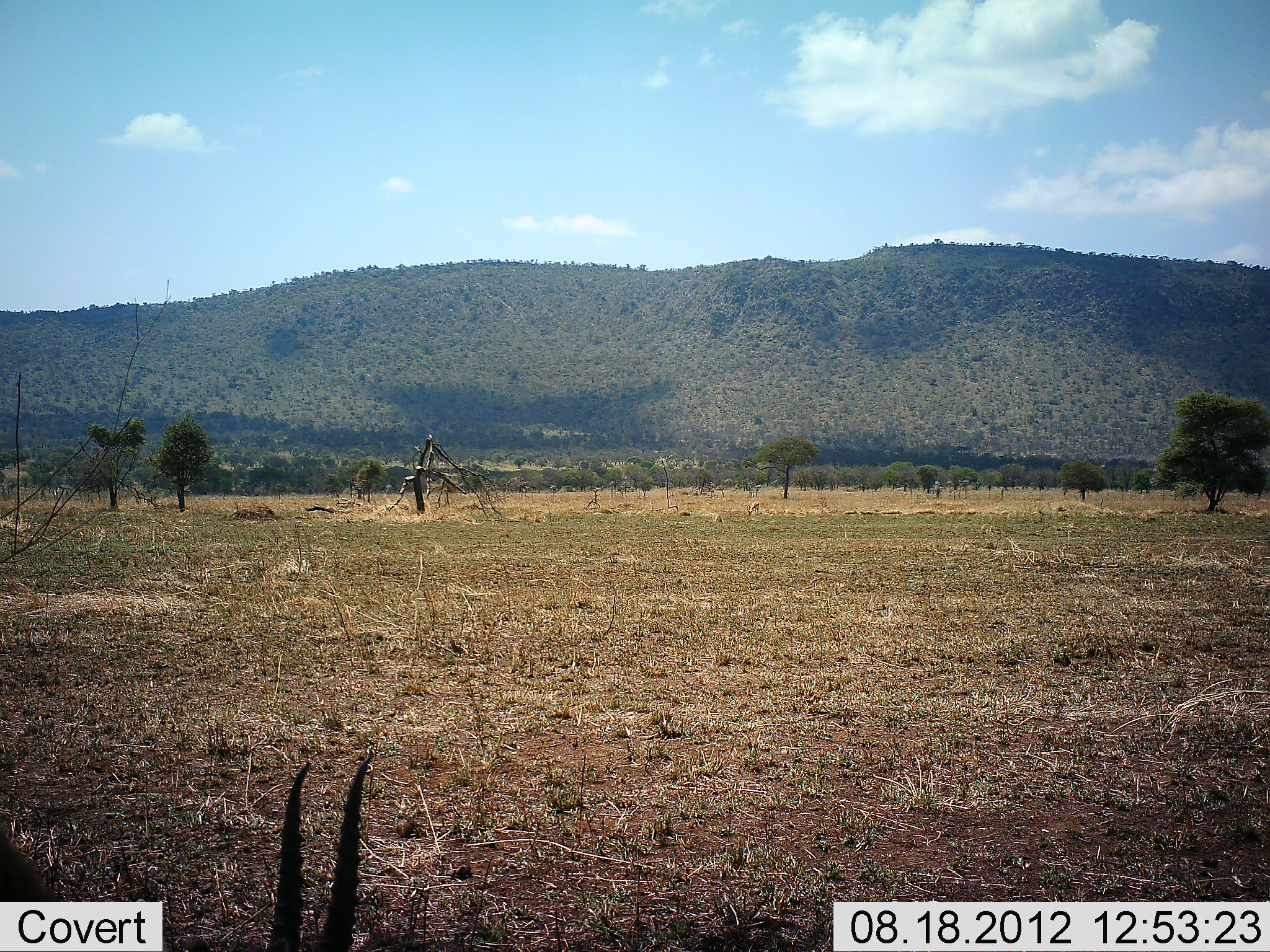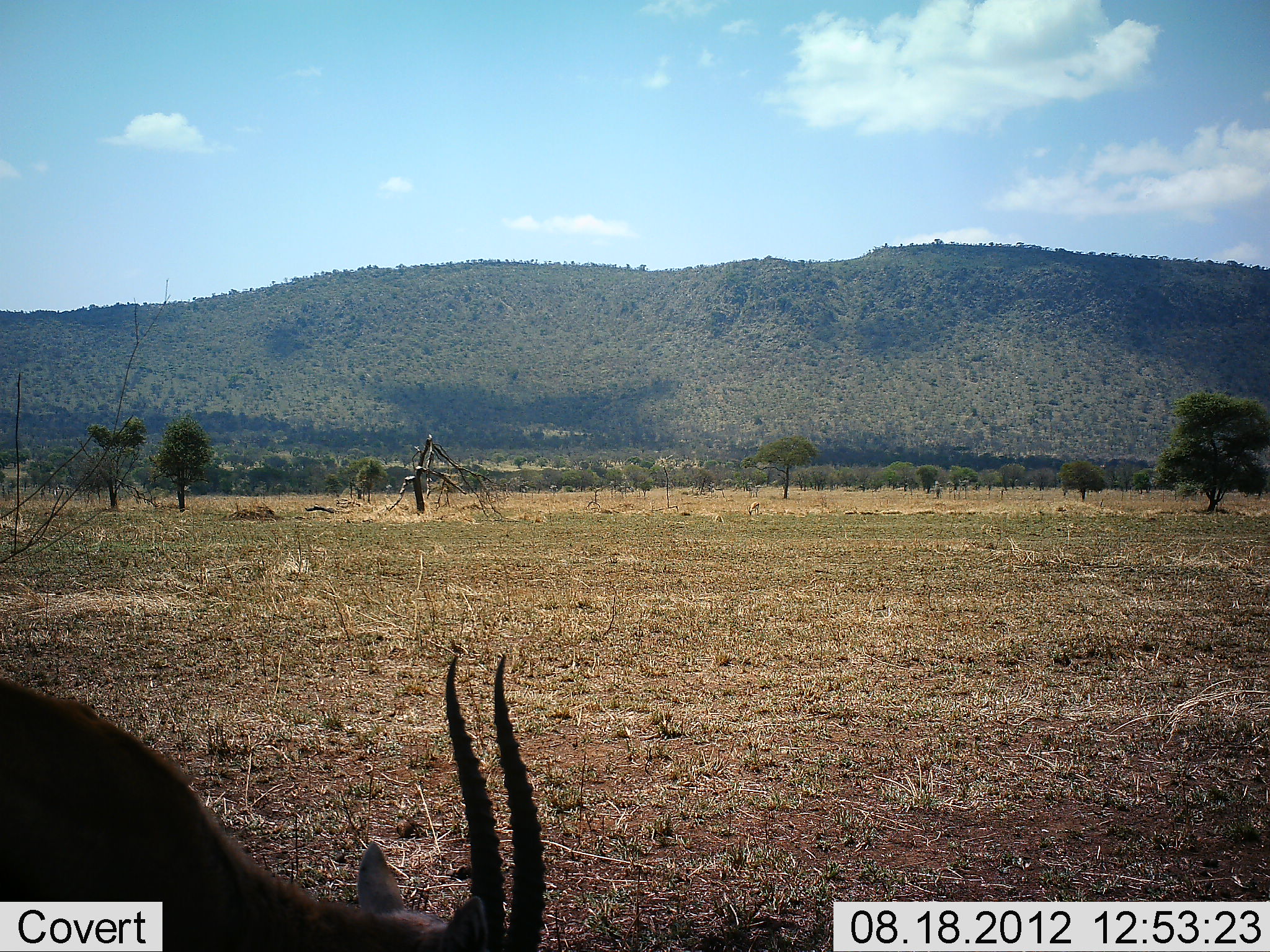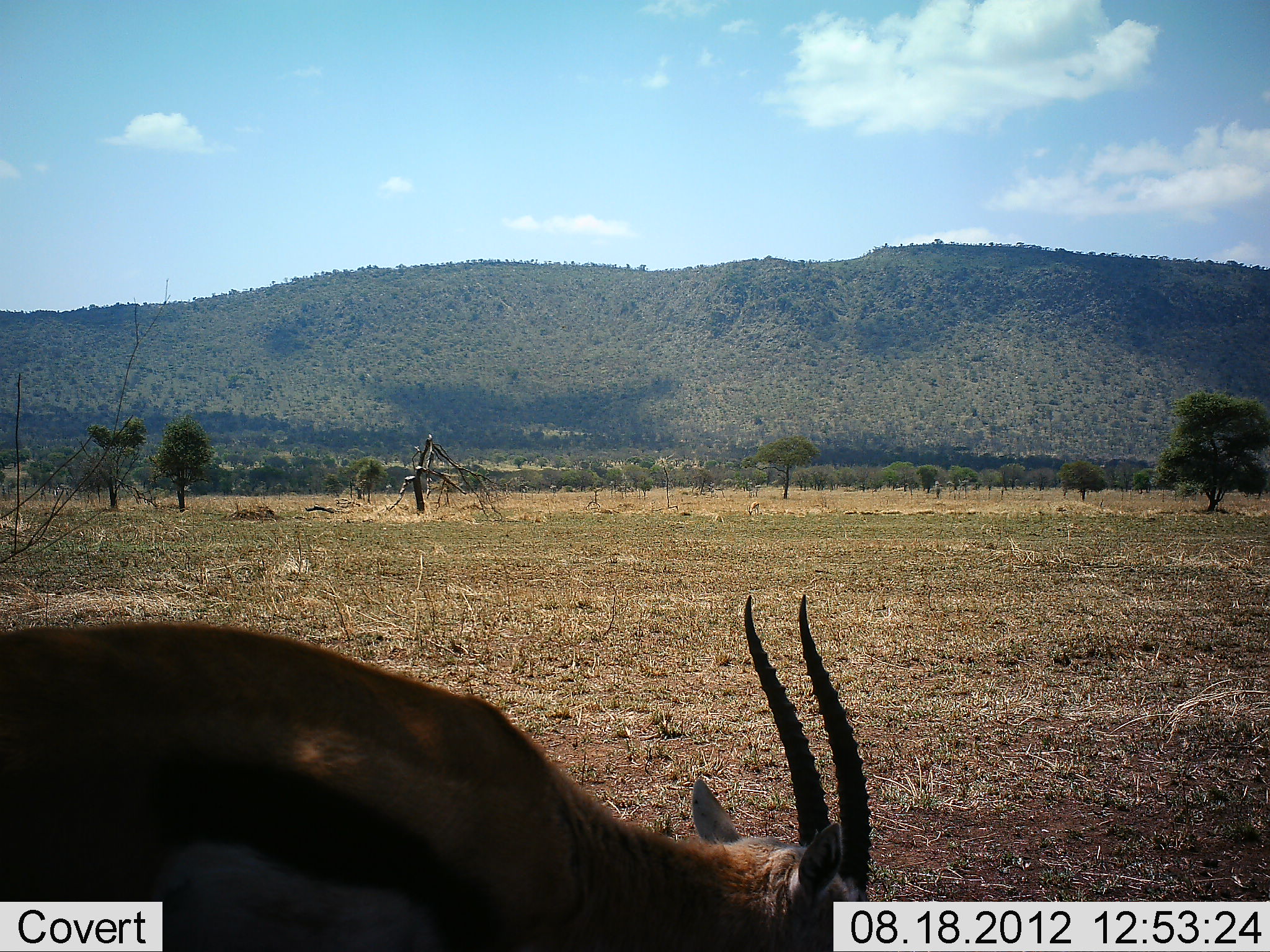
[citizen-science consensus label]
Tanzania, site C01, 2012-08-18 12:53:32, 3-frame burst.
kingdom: Animalia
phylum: Chordata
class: Mammalia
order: Artiodactyla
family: Bovidae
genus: Eudorcas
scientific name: Eudorcas thomsonii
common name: thomson's gazelle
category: gazellethomsons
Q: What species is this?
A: Gazellethomsons (thomson's gazelle) (Eudorcas thomsonii).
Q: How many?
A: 1.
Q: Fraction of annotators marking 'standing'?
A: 50%.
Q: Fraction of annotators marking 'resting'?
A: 25%.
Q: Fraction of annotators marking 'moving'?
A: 0%.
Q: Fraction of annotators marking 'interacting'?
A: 0%.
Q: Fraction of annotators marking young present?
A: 0%.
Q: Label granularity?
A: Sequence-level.